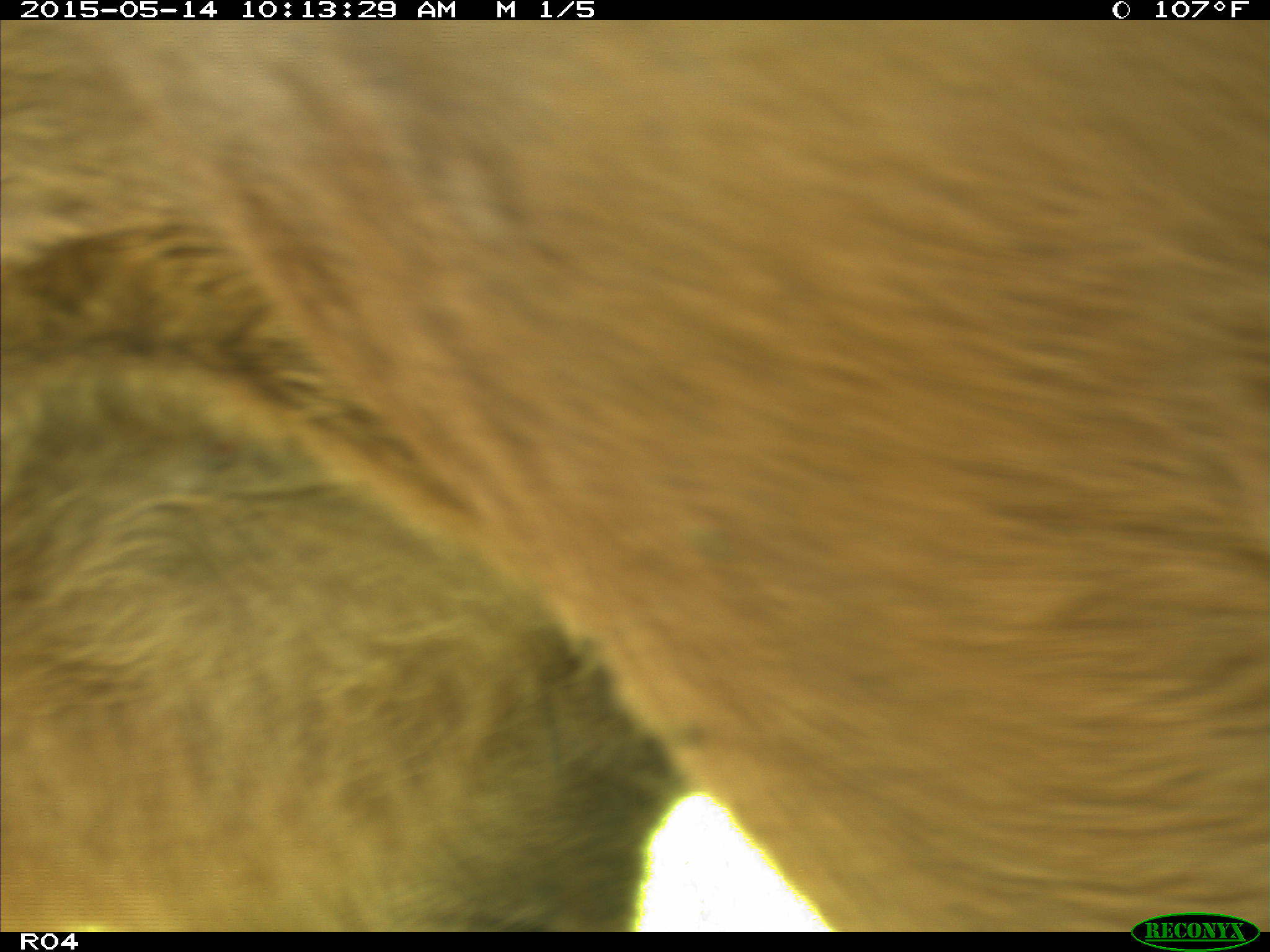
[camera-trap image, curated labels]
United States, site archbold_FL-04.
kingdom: Animalia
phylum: Chordata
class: Mammalia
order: Artiodactyla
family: Bovidae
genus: Bos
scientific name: Bos taurus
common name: domestic cow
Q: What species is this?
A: Bos taurus (domestic cow).